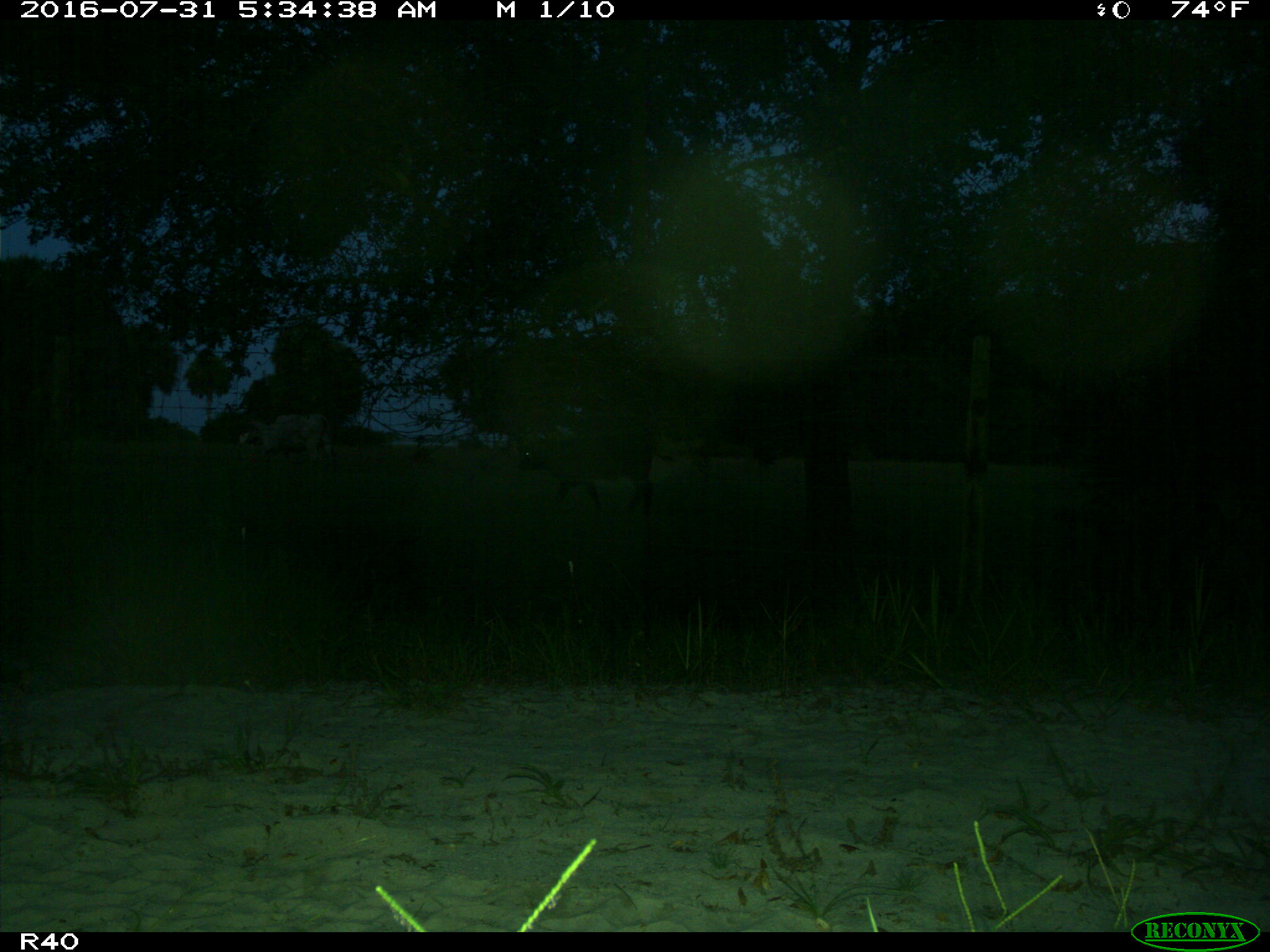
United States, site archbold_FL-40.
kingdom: Animalia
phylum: Chordata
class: Mammalia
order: Artiodactyla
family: Bovidae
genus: Bos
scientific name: Bos taurus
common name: domestic cow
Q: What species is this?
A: Bos taurus (domestic cow).